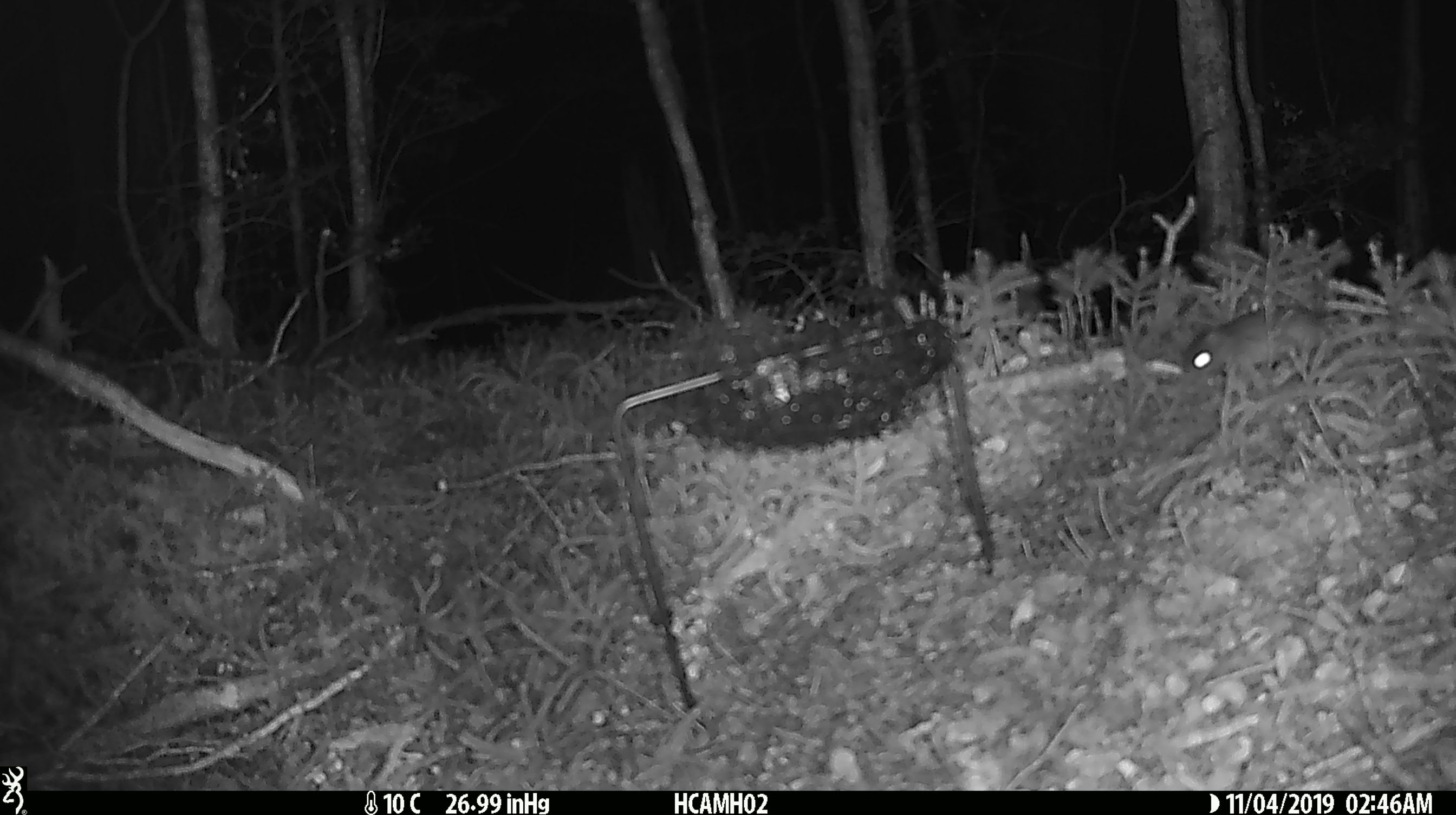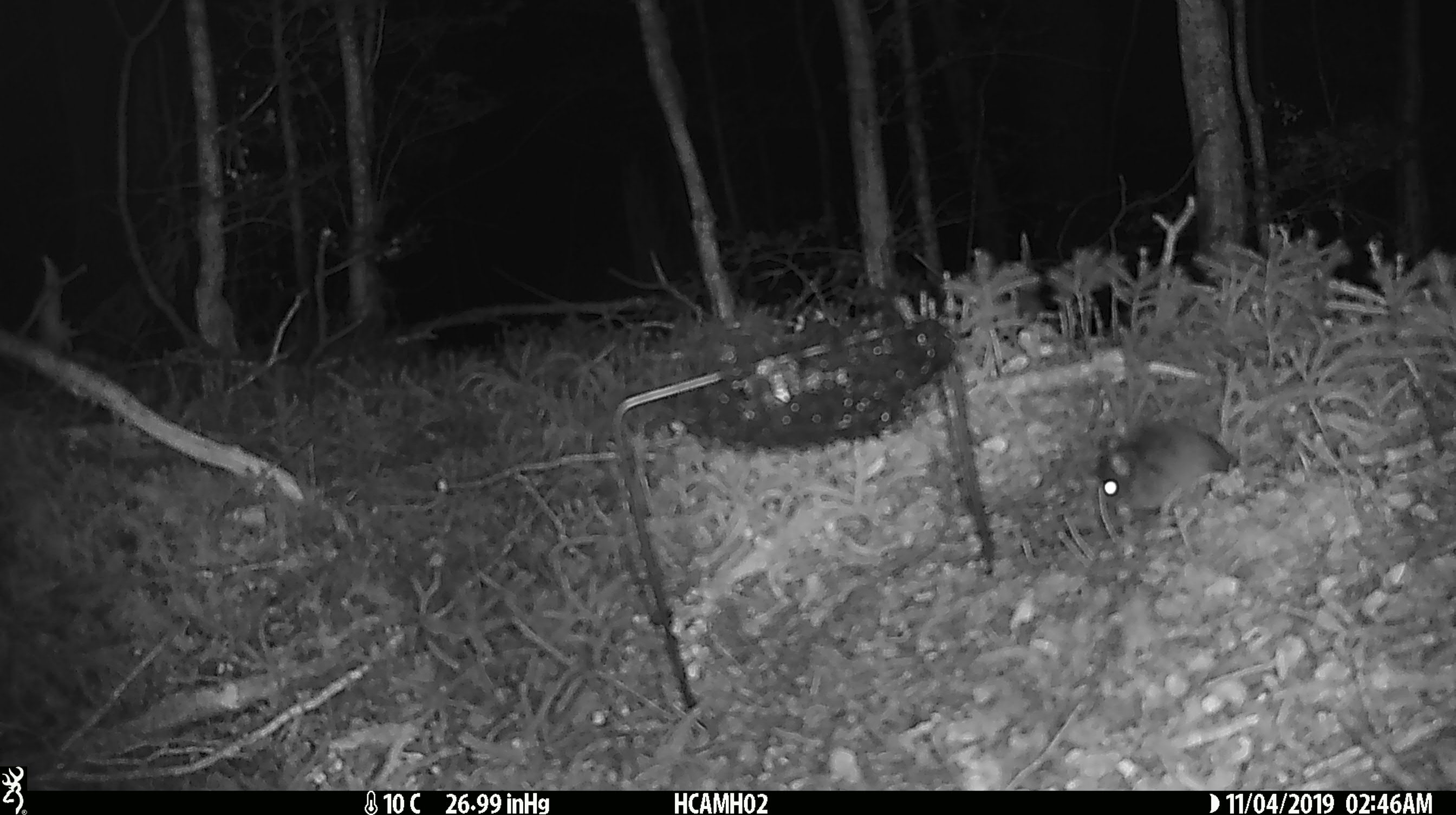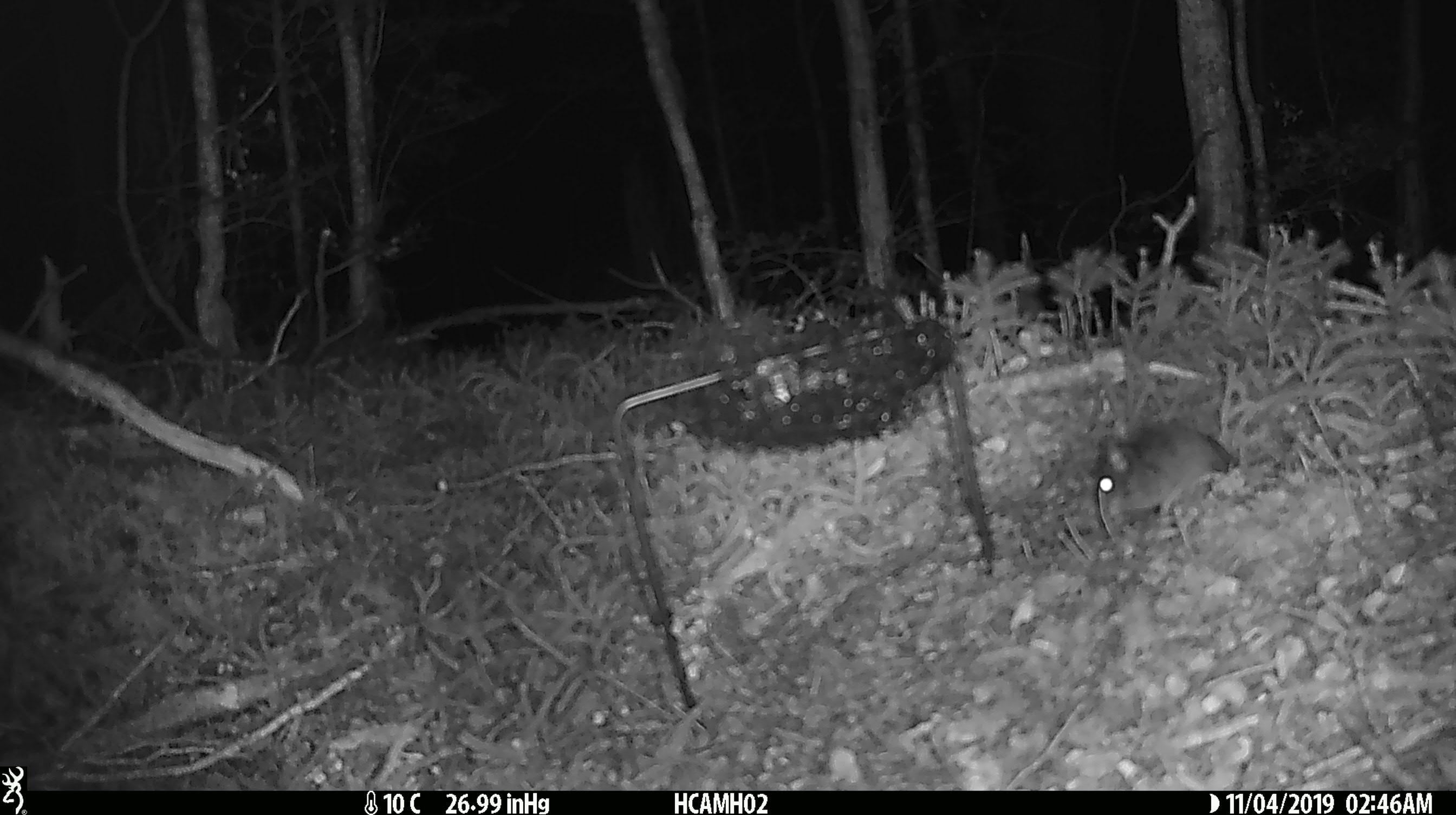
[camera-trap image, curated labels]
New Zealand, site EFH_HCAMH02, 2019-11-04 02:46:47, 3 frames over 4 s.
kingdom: Animalia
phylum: Chordata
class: Mammalia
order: Rodentia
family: Muridae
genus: Mus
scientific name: Mus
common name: mouse